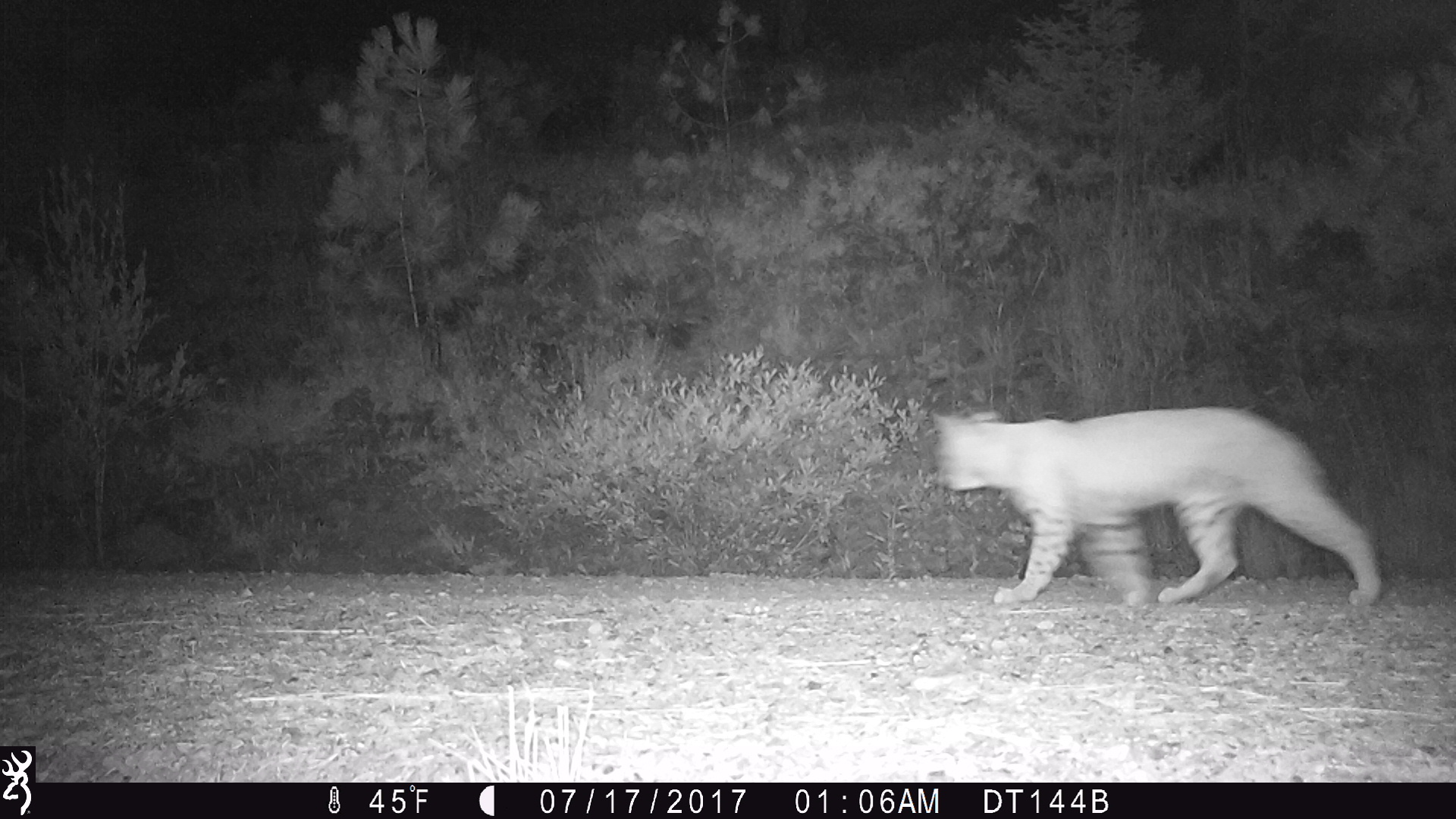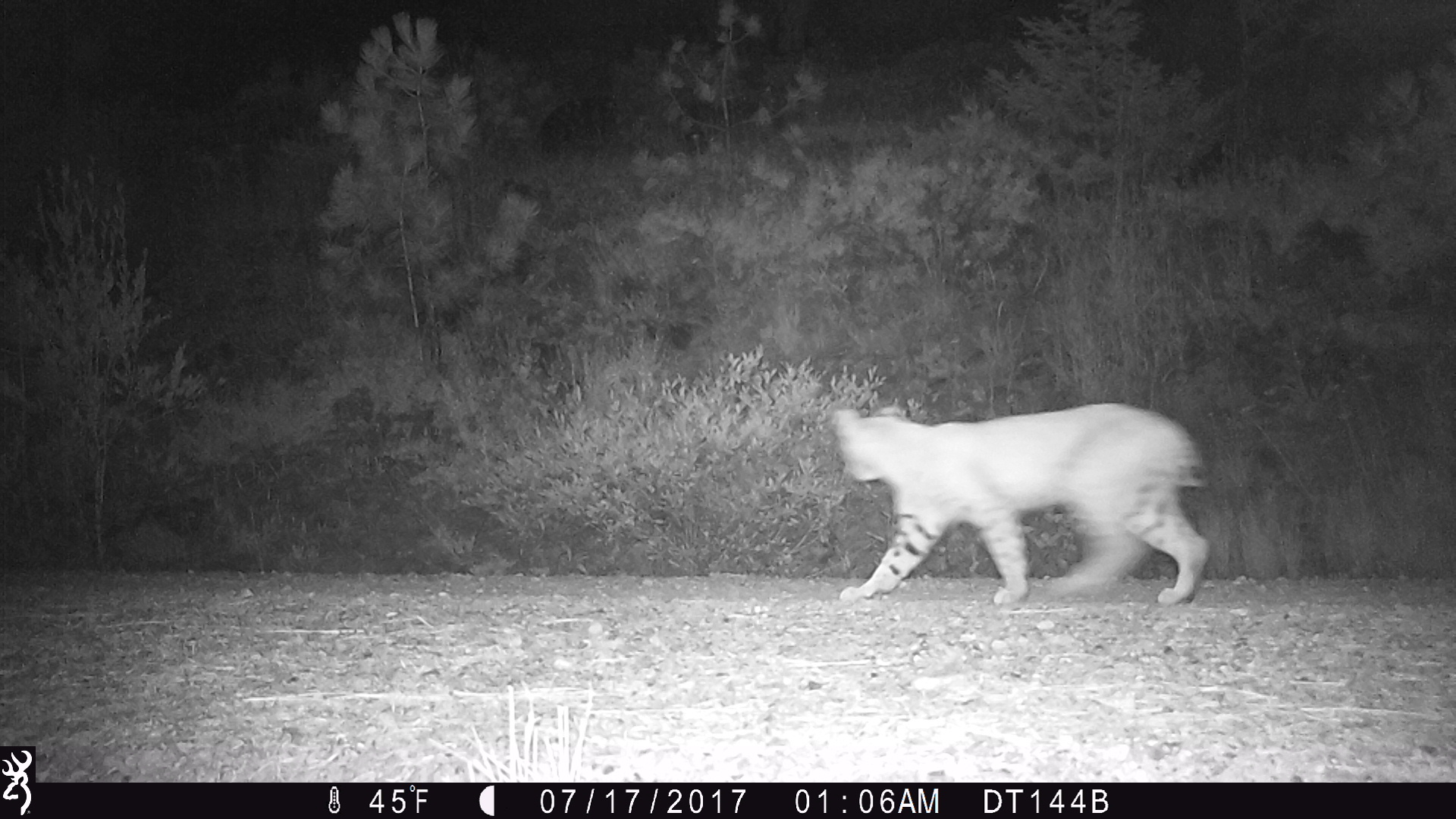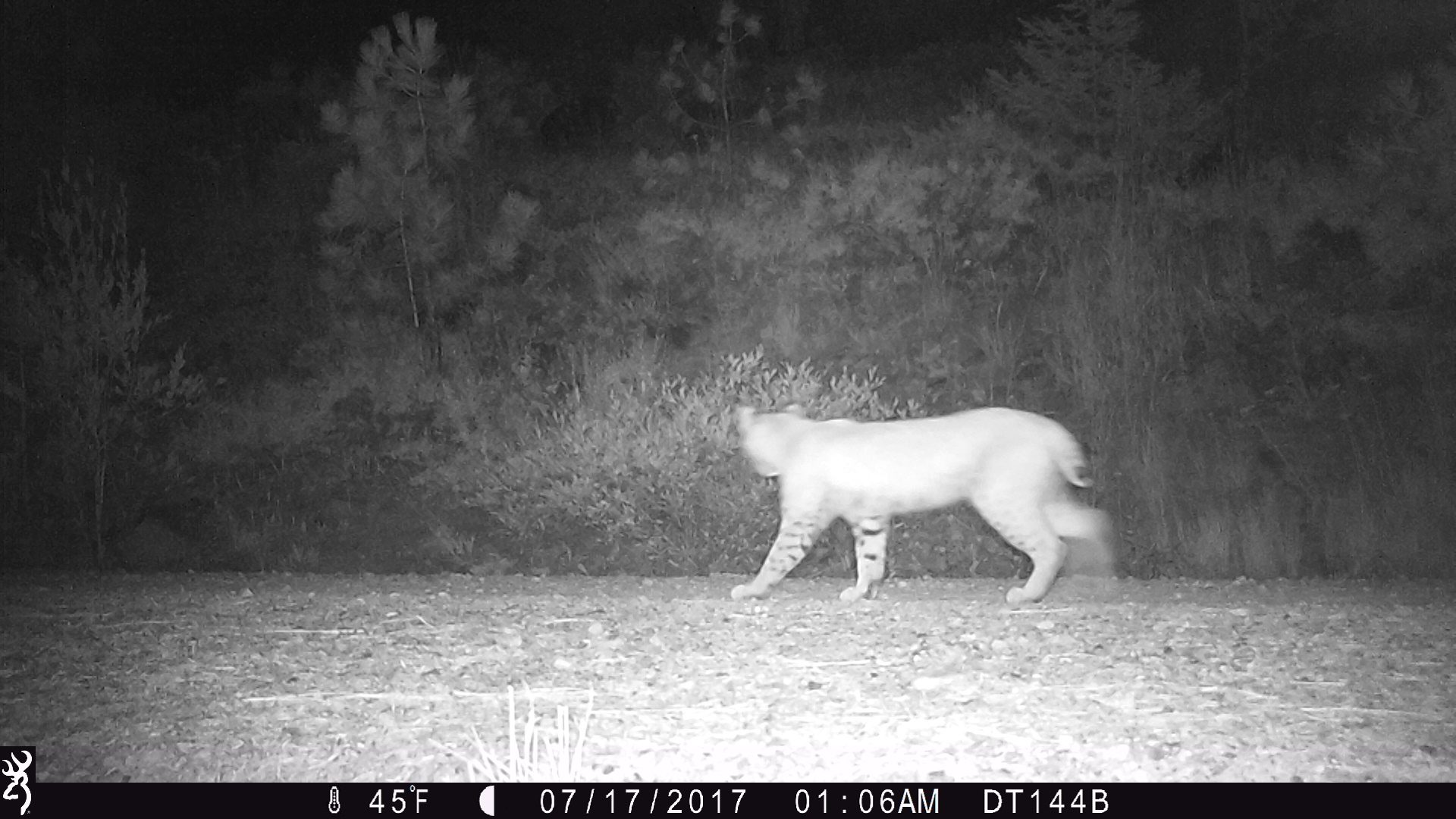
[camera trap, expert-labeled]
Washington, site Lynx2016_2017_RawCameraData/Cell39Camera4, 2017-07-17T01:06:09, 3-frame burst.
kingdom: Animalia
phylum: Chordata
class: Mammalia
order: Carnivora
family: Felidae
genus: Lynx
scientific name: Lynx rufus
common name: bobcat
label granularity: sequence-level